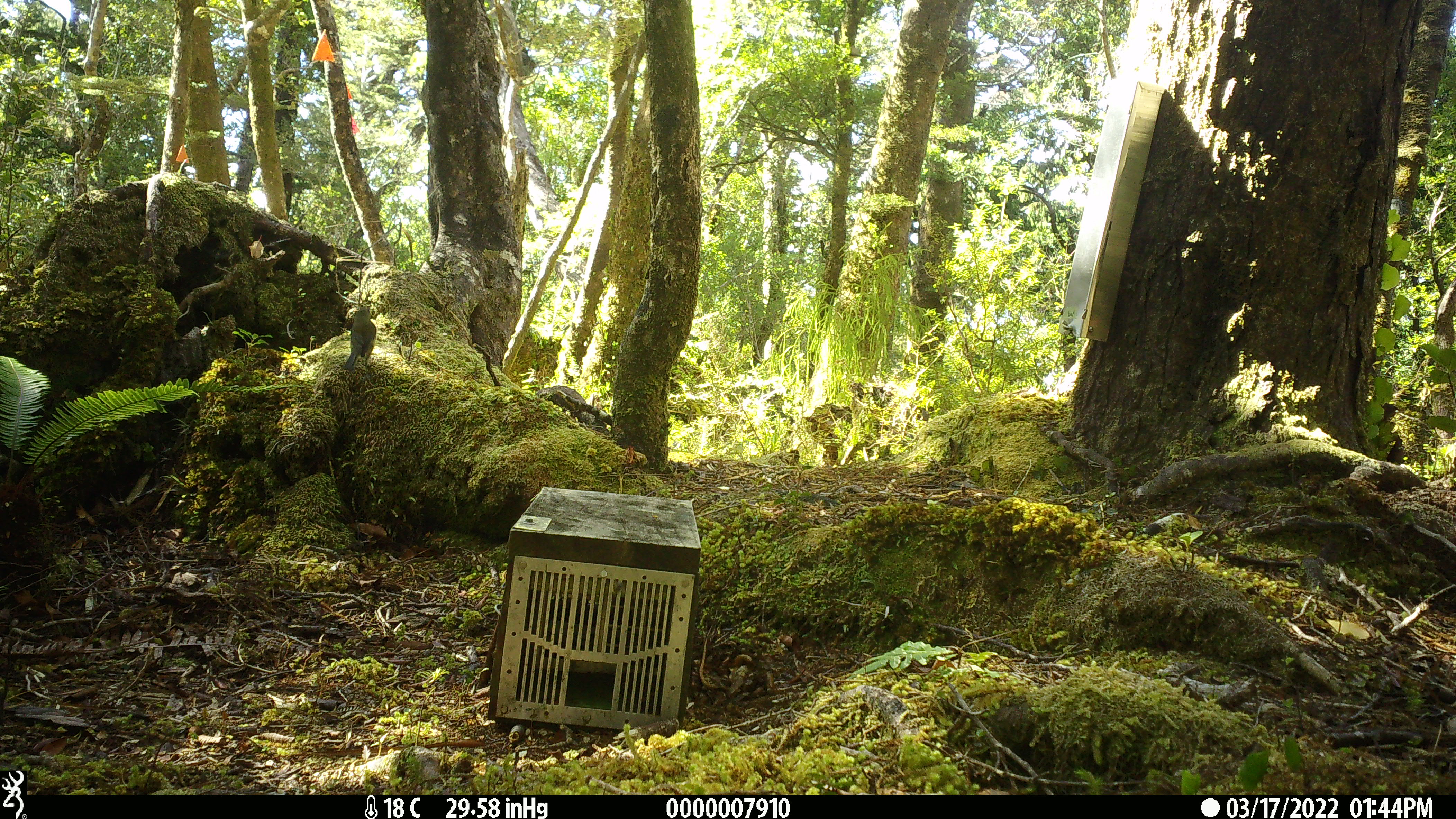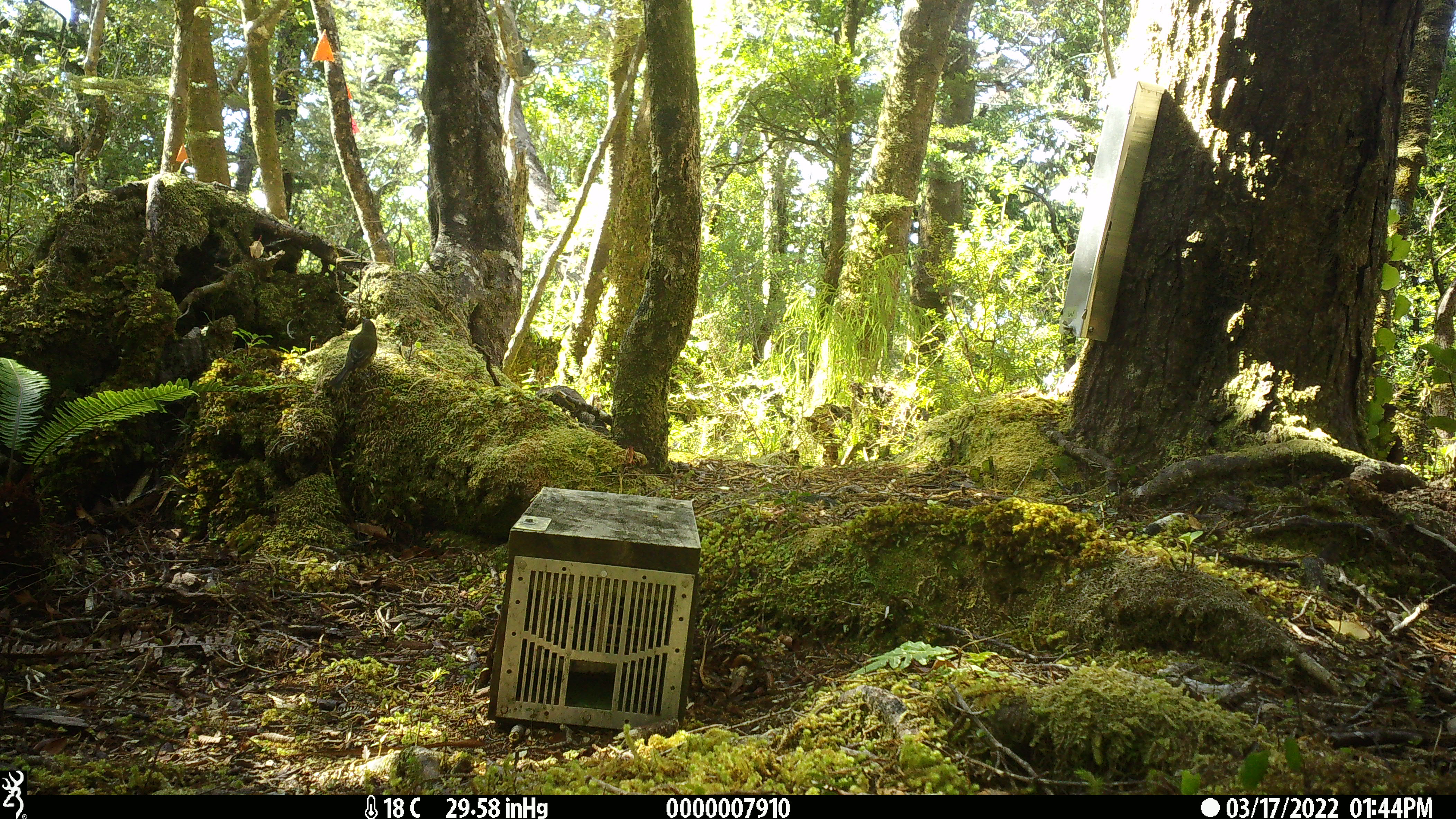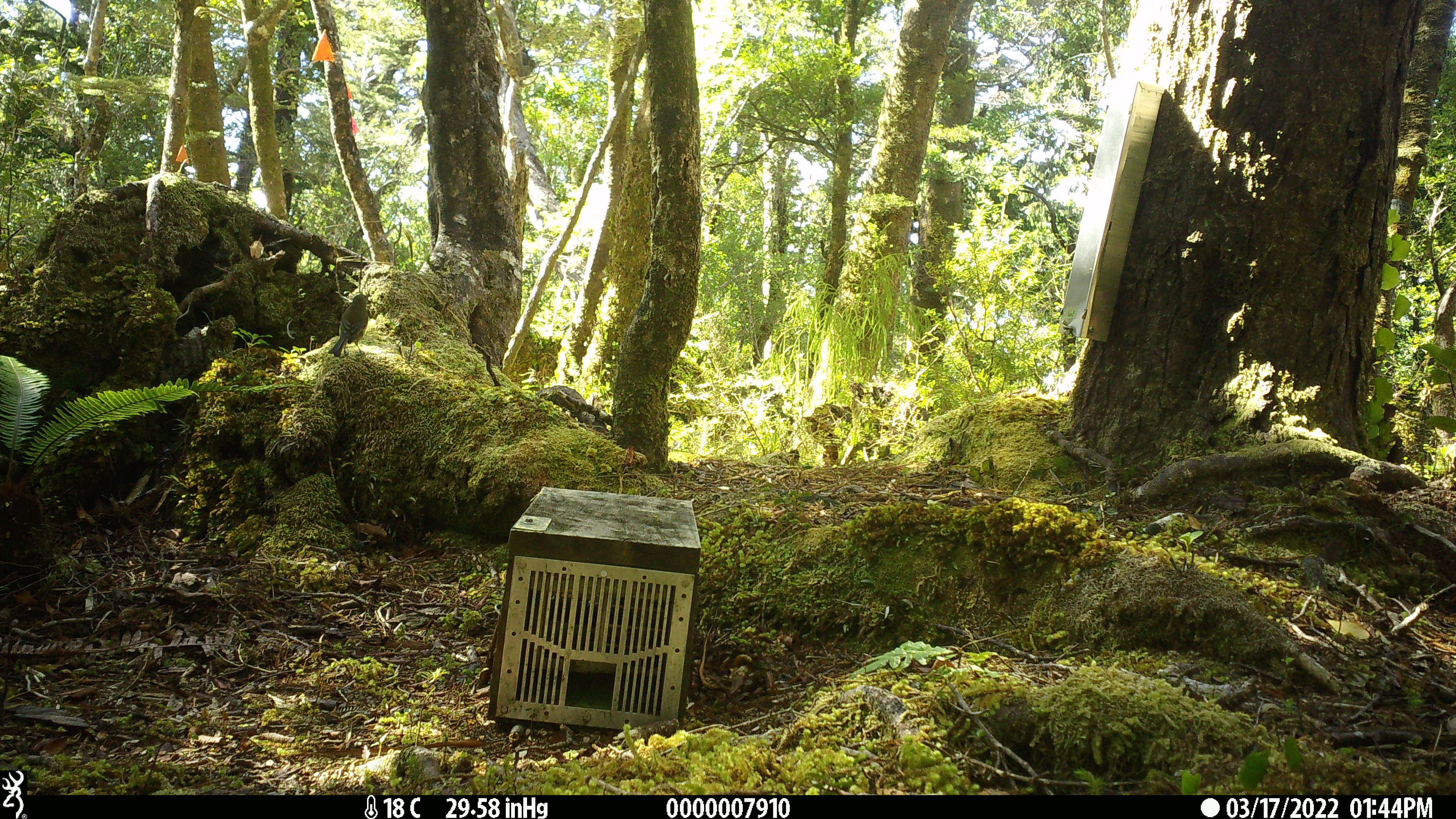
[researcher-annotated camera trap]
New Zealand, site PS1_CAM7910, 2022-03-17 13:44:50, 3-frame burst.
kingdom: Animalia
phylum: Chordata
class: Aves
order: Passeriformes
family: Meliphagidae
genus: Anthornis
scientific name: Anthornis melanura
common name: new zealand bellbird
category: bellbird